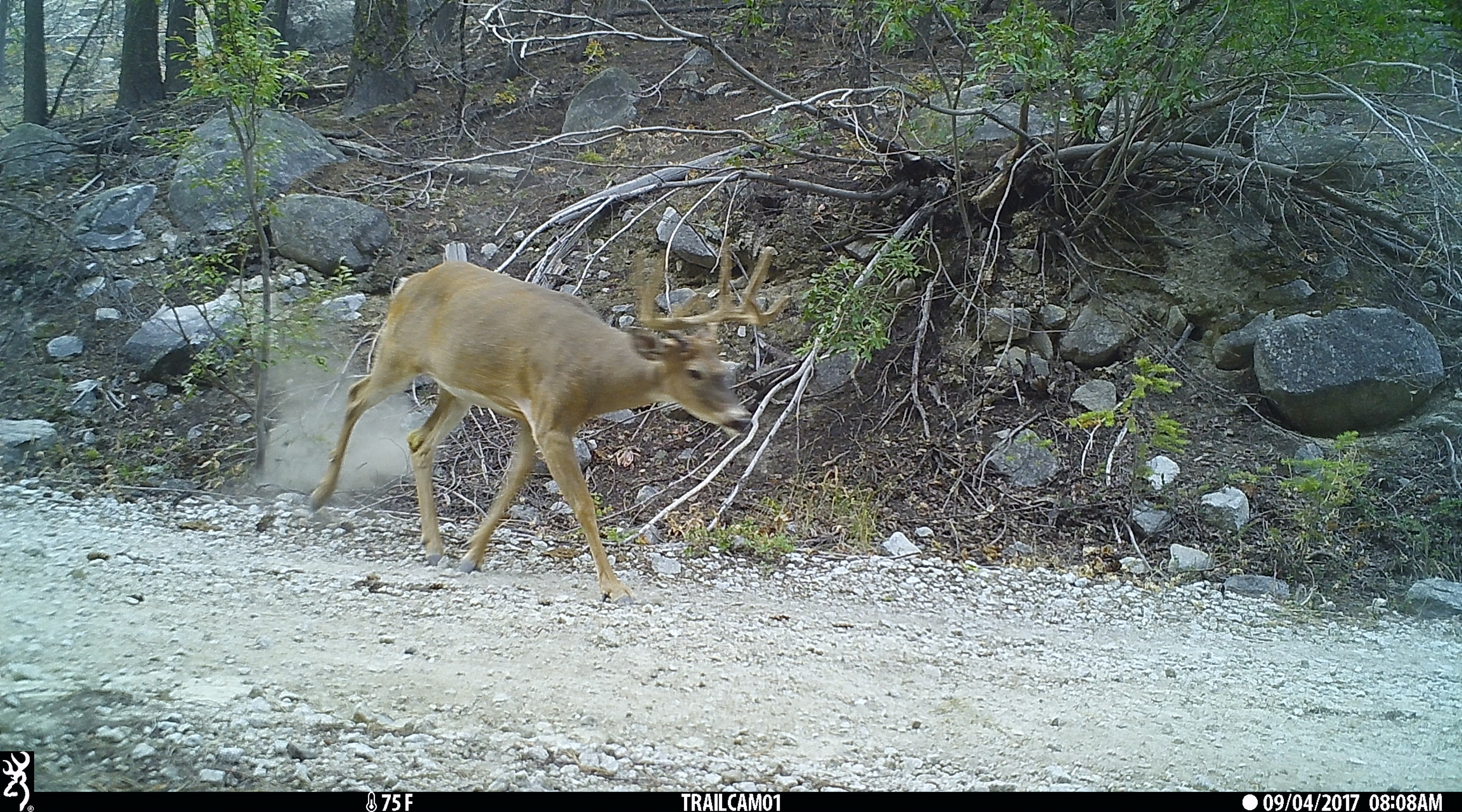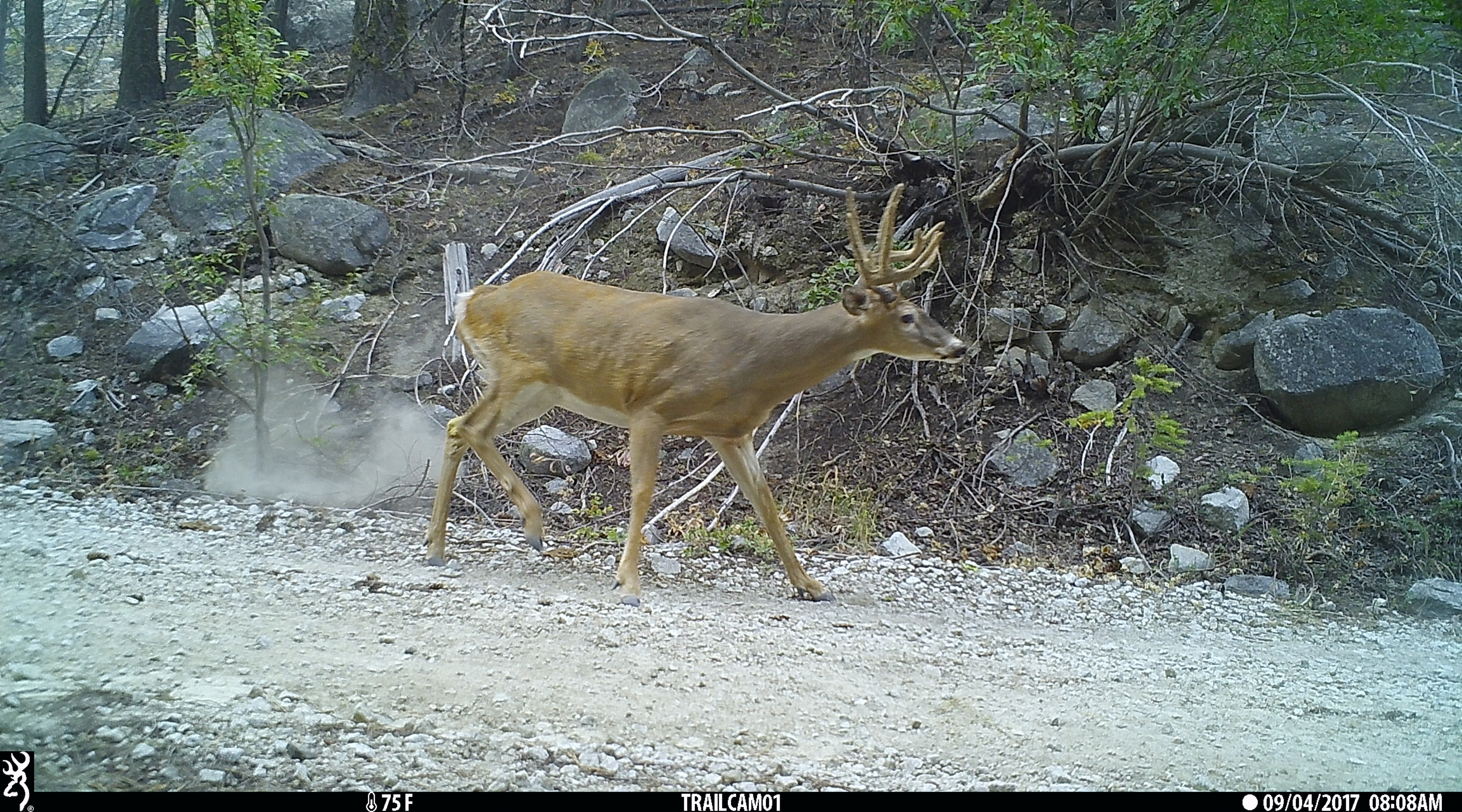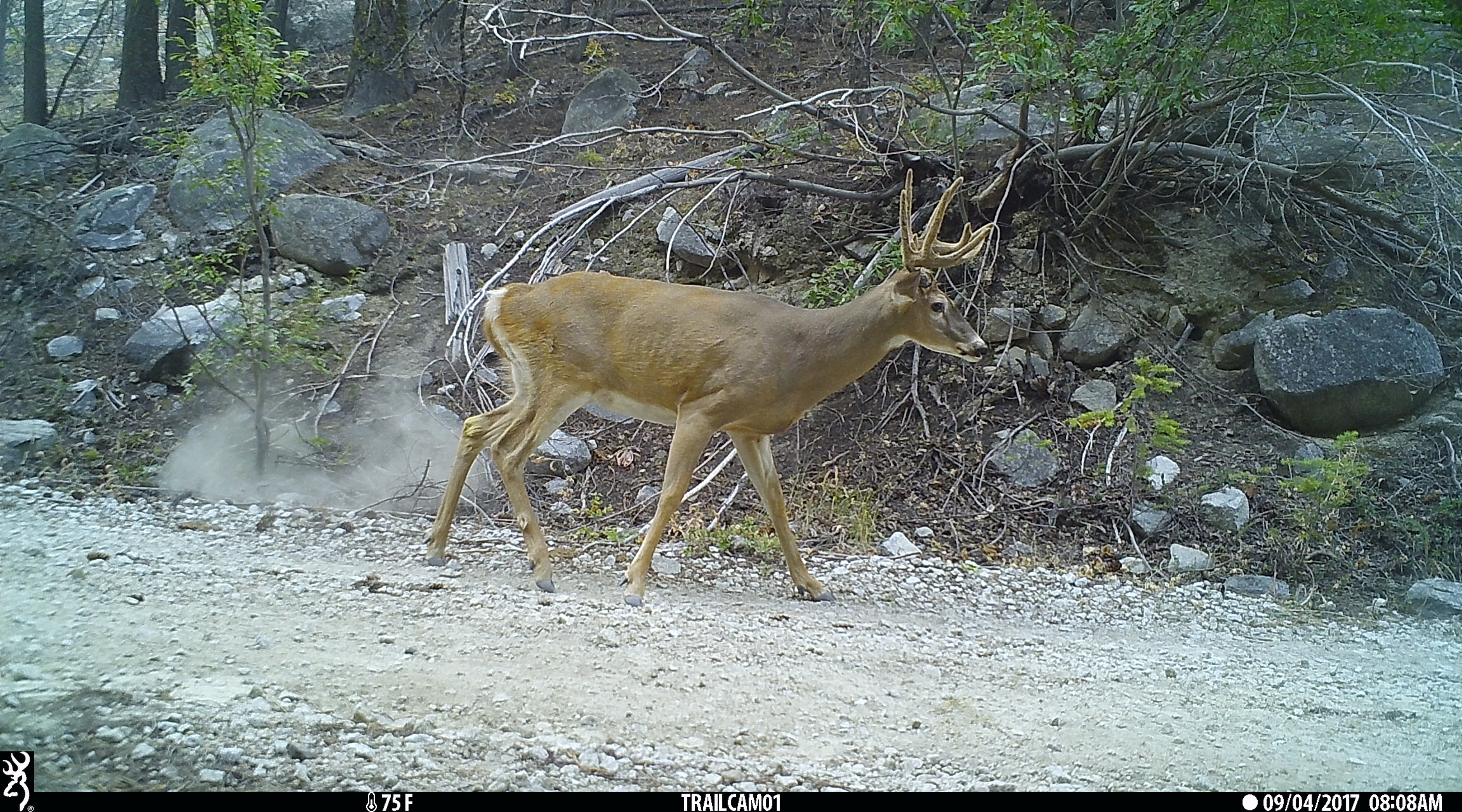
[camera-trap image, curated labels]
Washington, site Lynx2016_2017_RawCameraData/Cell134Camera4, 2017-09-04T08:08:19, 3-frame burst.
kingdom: Animalia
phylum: Chordata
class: Mammalia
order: Artiodactyla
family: Cervidae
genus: Odocoileus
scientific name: Odocoileus virginianus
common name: white-tailed deer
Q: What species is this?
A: Odocoileus virginianus (white-tailed deer).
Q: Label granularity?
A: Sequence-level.